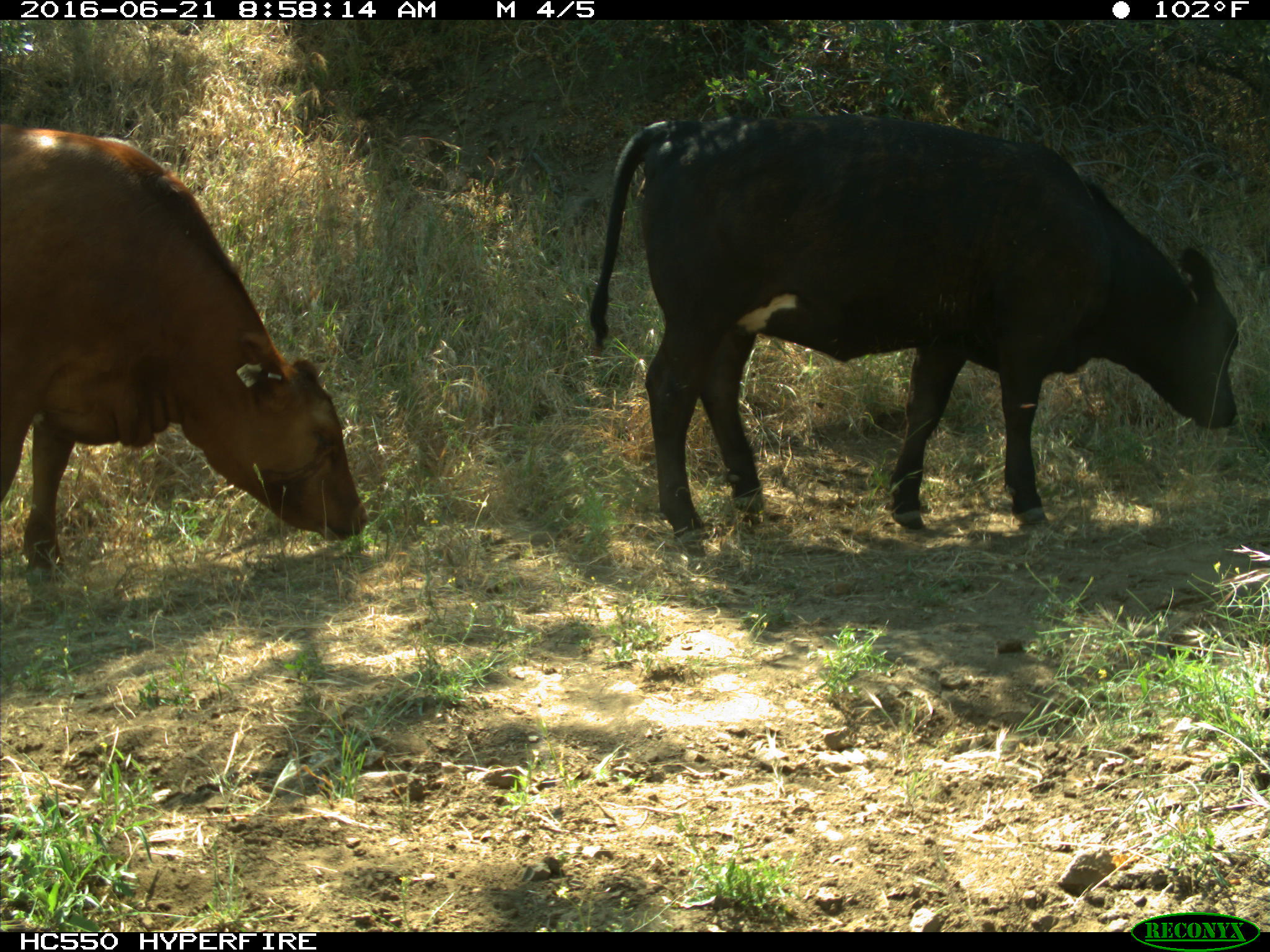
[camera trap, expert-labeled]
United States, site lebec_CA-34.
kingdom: Animalia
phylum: Chordata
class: Mammalia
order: Artiodactyla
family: Bovidae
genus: Bos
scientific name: Bos taurus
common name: domestic cow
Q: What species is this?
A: Bos taurus (domestic cow).